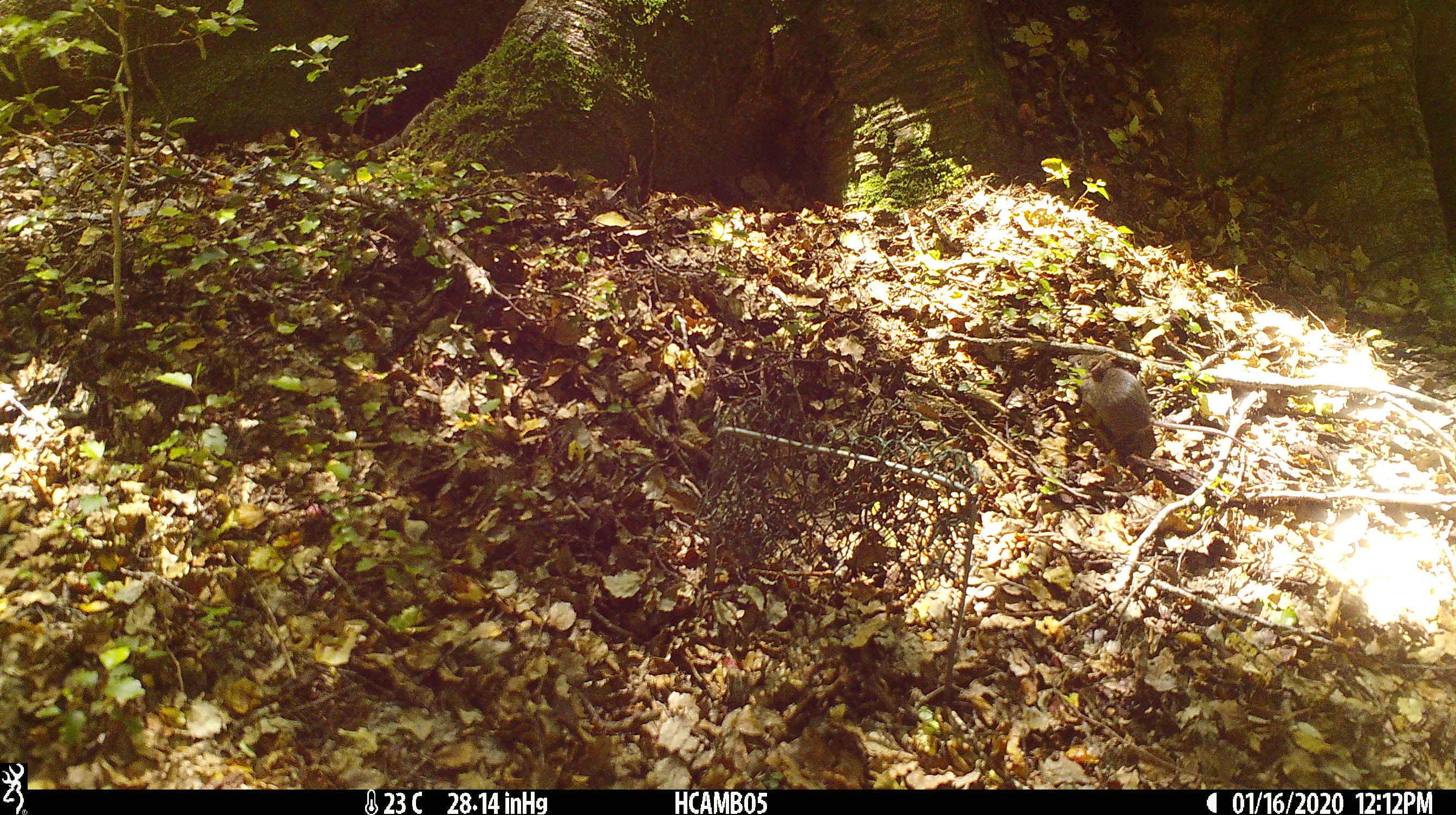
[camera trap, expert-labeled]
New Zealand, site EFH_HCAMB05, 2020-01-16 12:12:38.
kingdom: Animalia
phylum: Chordata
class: Mammalia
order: Rodentia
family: Muridae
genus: Mus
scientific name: Mus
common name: mouse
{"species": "mouse (Mus)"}